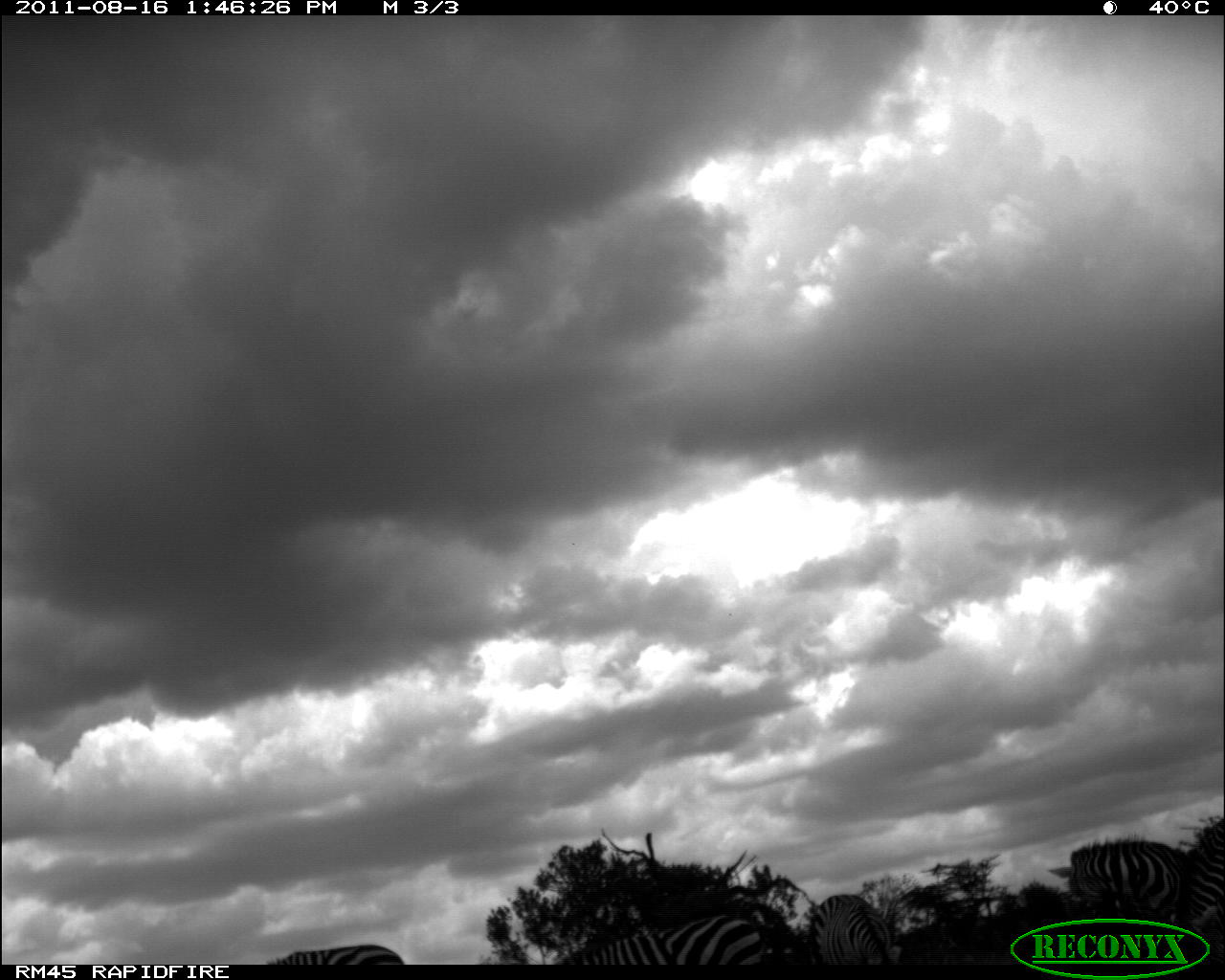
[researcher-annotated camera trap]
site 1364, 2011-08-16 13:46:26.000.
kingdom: Animalia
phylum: Chordata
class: Mammalia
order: Perissodactyla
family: Equidae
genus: Equus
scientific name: Equus quagga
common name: plains zebra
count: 5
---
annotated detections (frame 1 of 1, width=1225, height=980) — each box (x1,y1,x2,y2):
equus quagga: (1045,831,1185,924); (551,911,775,963); (1172,808,1225,960); (807,890,905,963); (262,942,405,965)